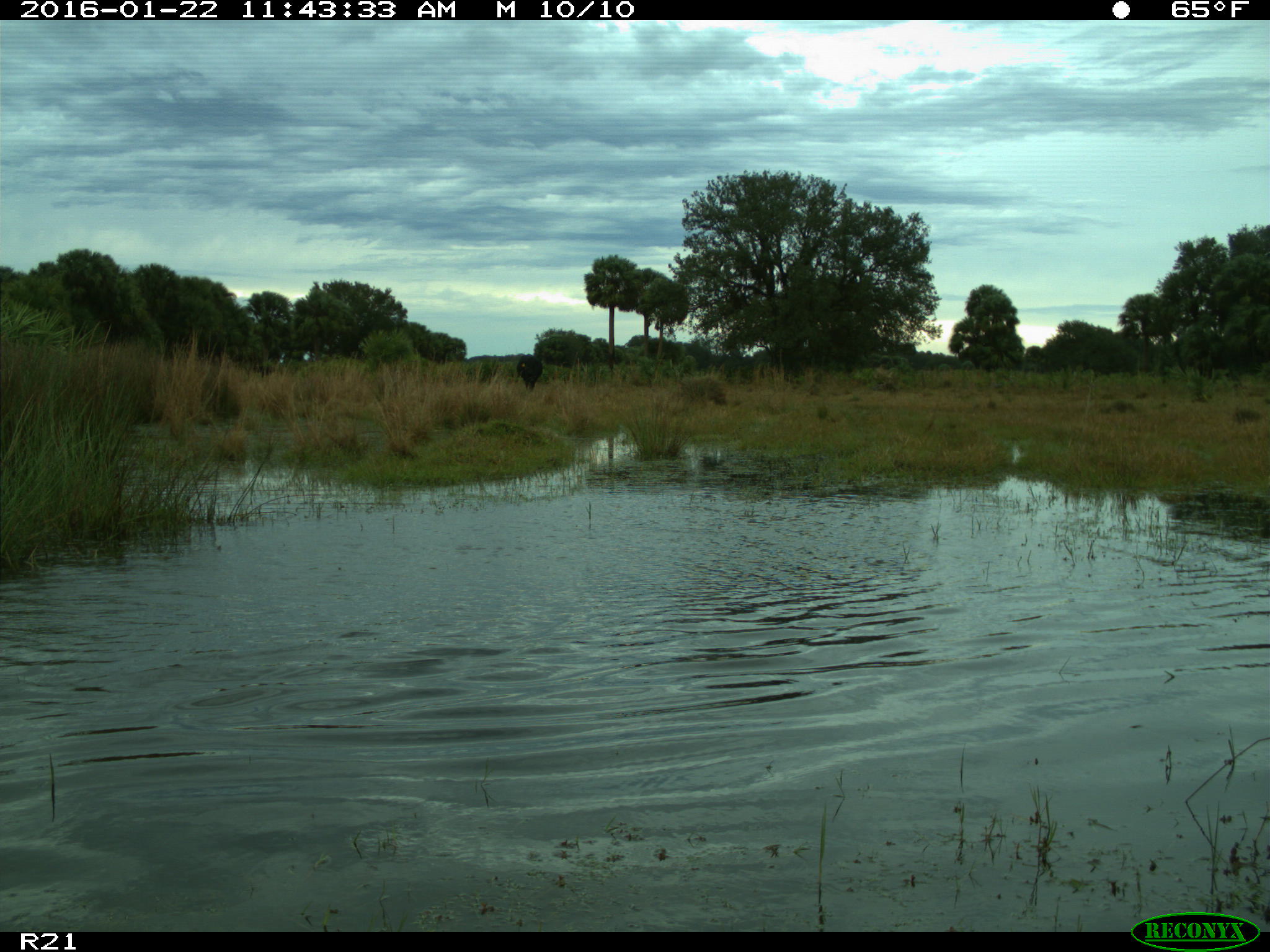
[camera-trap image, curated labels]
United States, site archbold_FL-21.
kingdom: Animalia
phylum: Chordata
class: Mammalia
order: Artiodactyla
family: Bovidae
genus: Bos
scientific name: Bos taurus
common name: domestic cow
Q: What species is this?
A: Bos taurus (domestic cow).